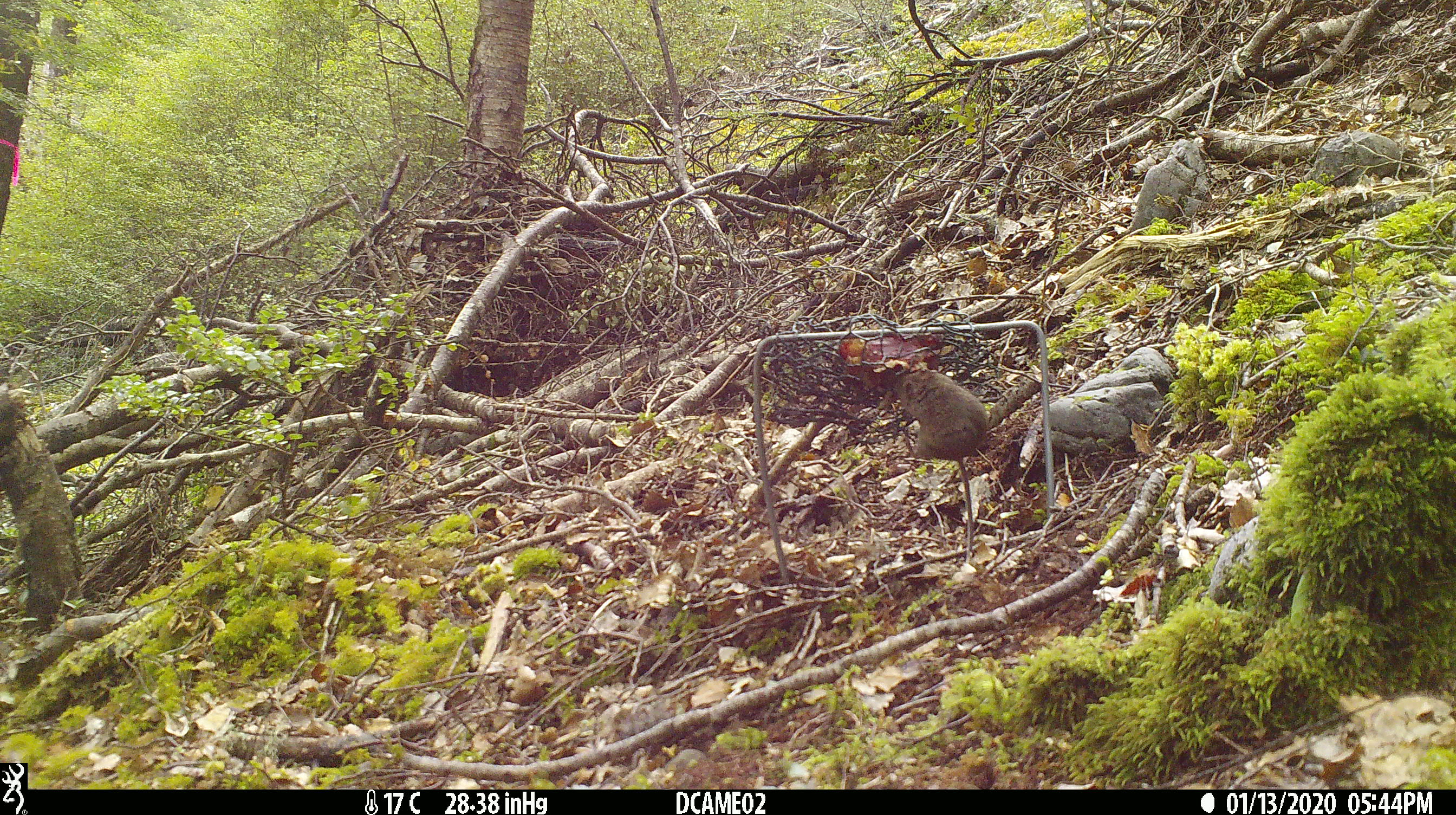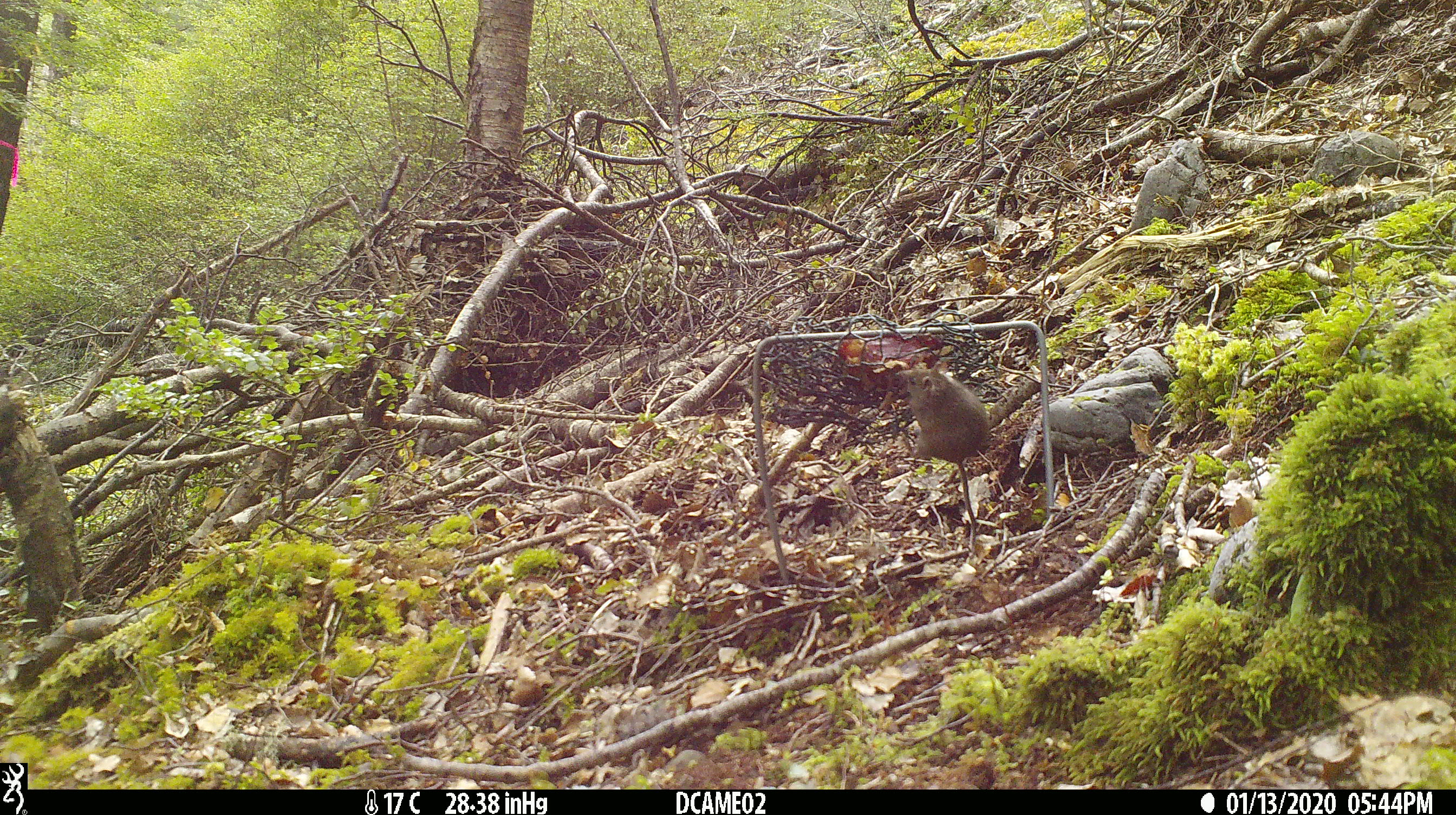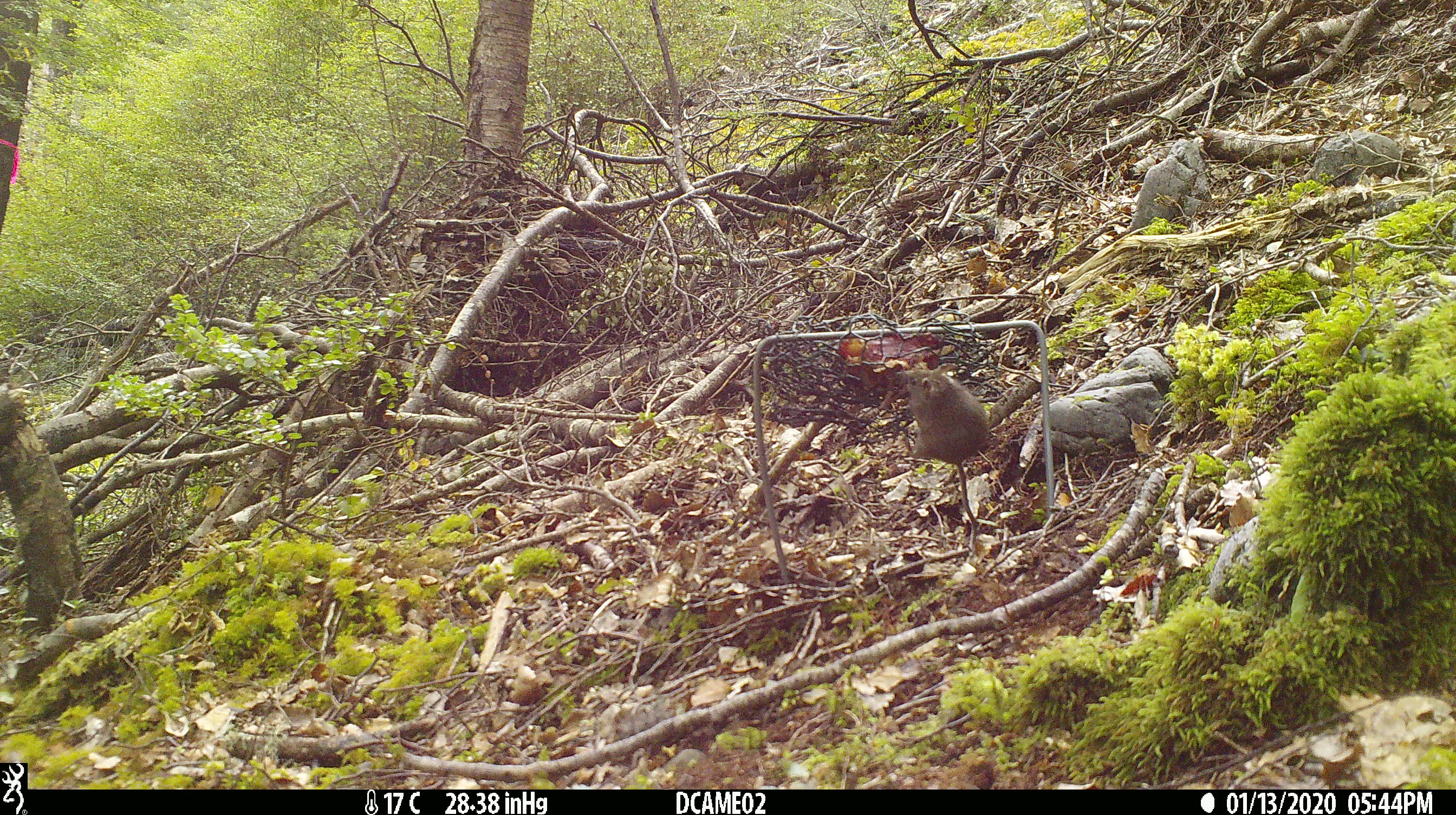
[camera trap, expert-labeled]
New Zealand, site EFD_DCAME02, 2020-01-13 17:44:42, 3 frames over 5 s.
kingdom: Animalia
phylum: Chordata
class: Mammalia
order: Rodentia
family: Muridae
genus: Mus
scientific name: Mus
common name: mouse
Mouse (Mus).